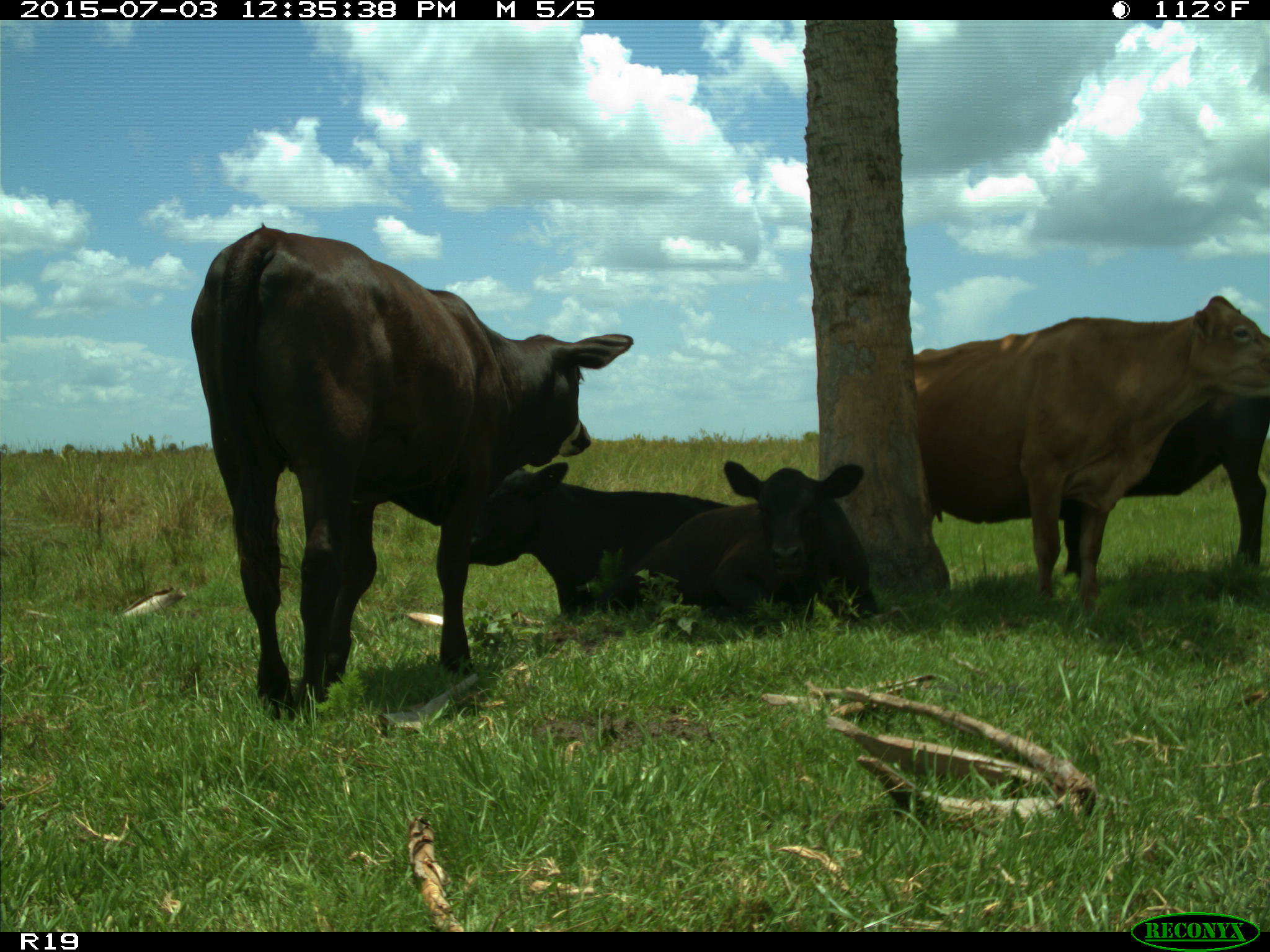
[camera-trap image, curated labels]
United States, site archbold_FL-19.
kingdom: Animalia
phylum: Chordata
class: Mammalia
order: Artiodactyla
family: Bovidae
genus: Bos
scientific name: Bos taurus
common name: domestic cow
Bos taurus (domestic cow).